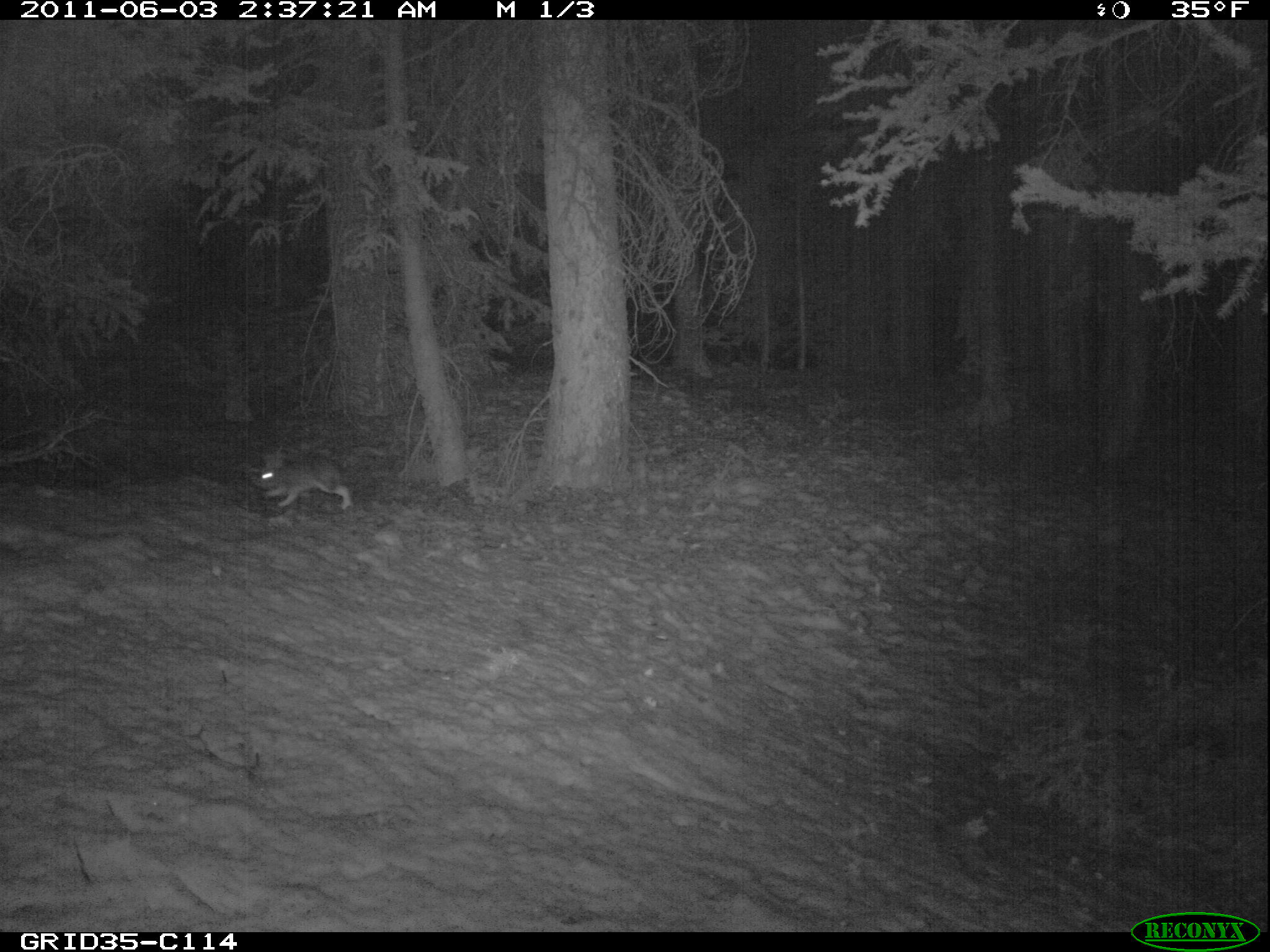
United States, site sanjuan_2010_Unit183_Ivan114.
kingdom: Animalia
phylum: Chordata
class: Mammalia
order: Lagomorpha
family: Leporidae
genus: Lepus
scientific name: Lepus americanus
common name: snowshoe hare